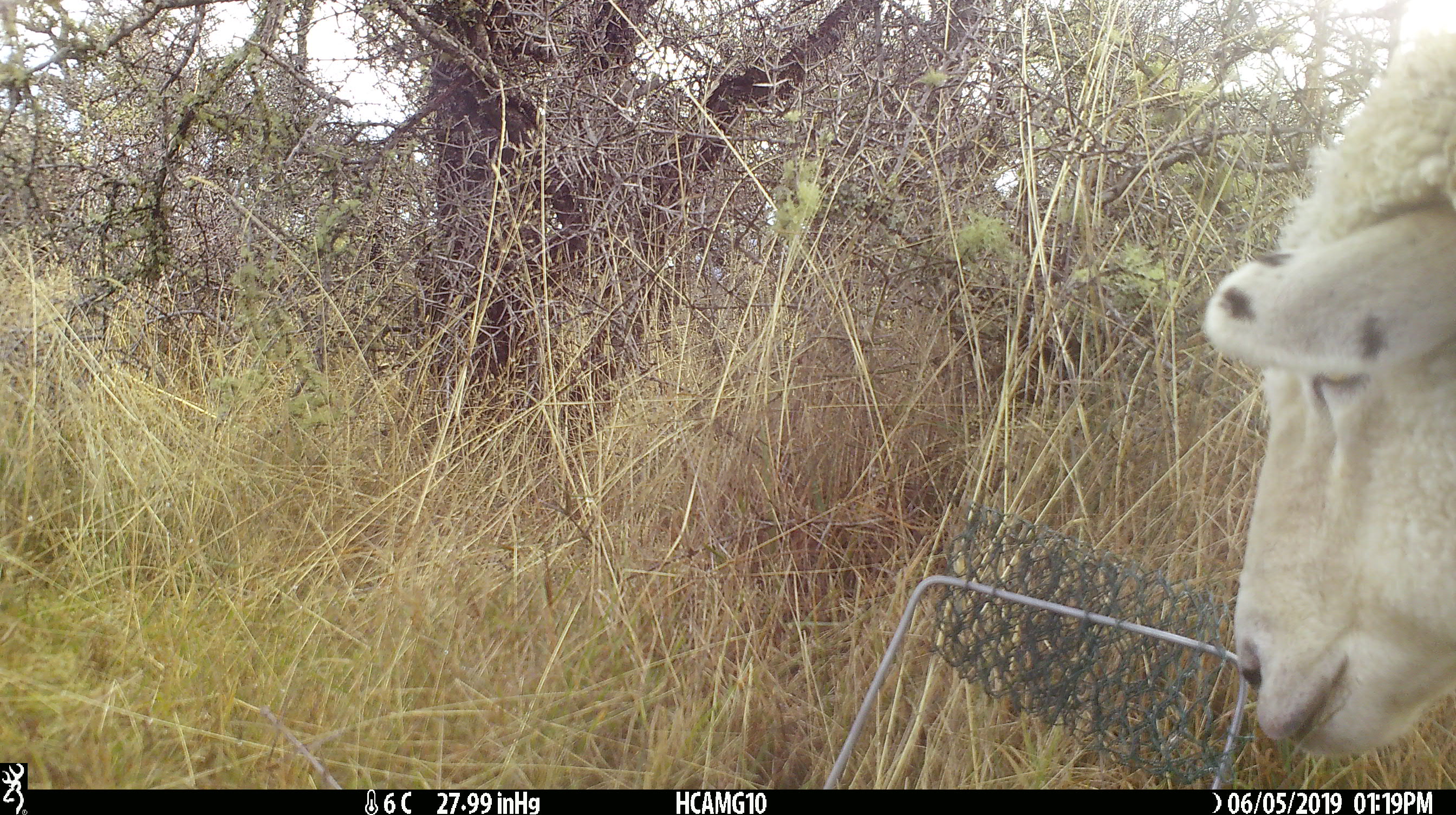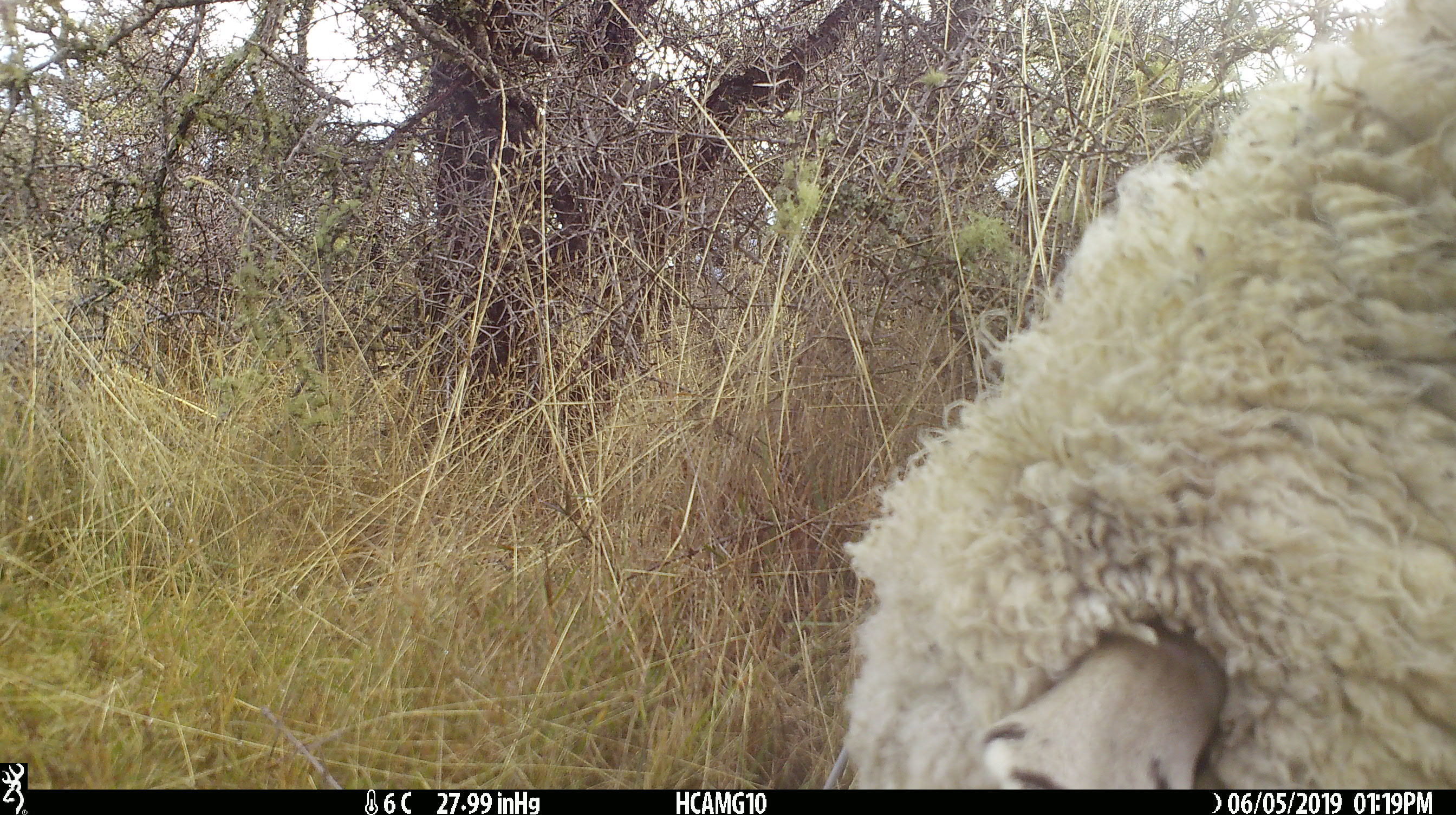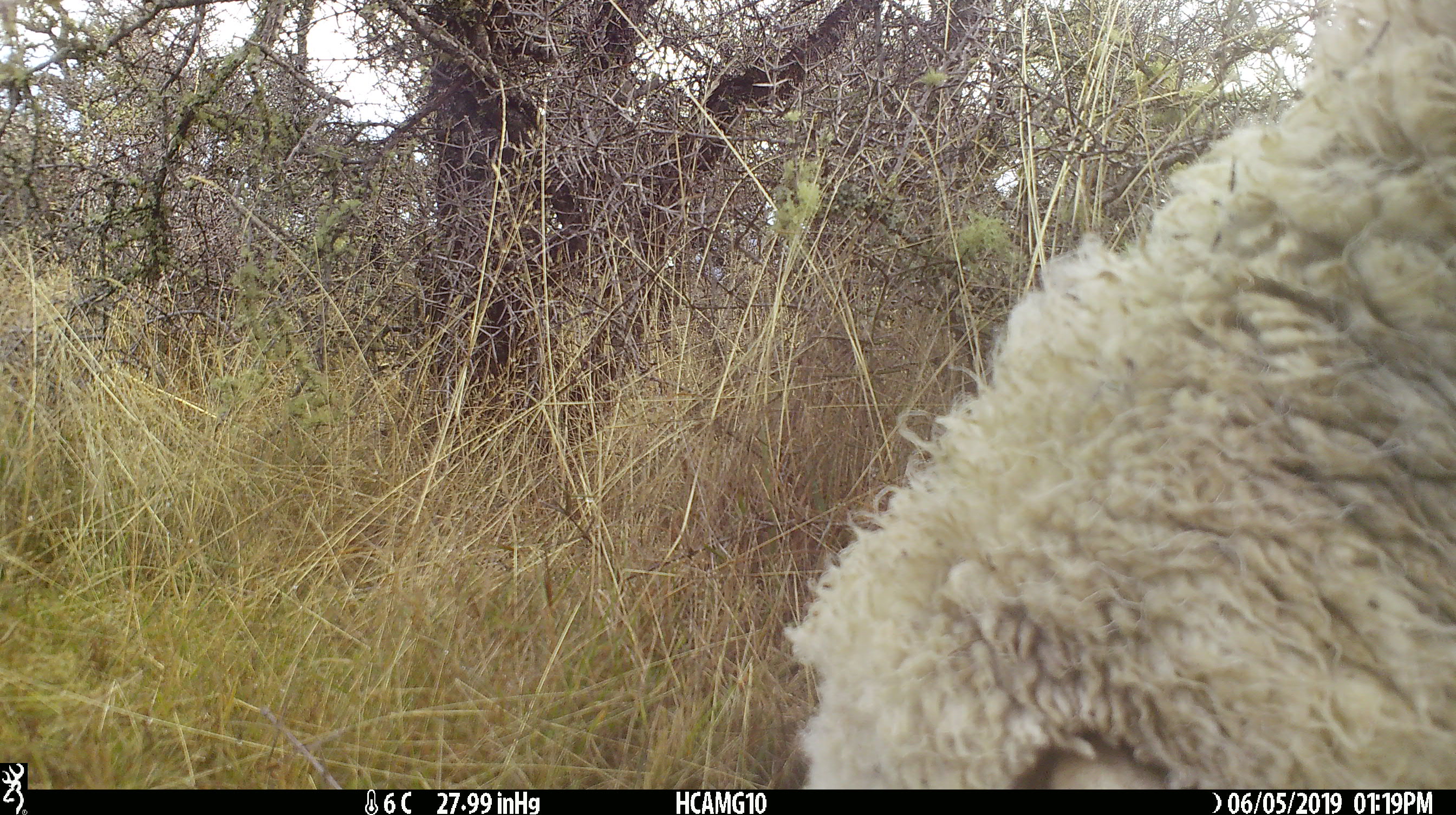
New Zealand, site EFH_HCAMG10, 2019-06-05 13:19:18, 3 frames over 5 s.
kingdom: Animalia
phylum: Chordata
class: Mammalia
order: Artiodactyla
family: Bovidae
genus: Ovis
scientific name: Ovis aries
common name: domestic sheep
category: sheep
Sheep (domestic sheep) (Ovis aries).